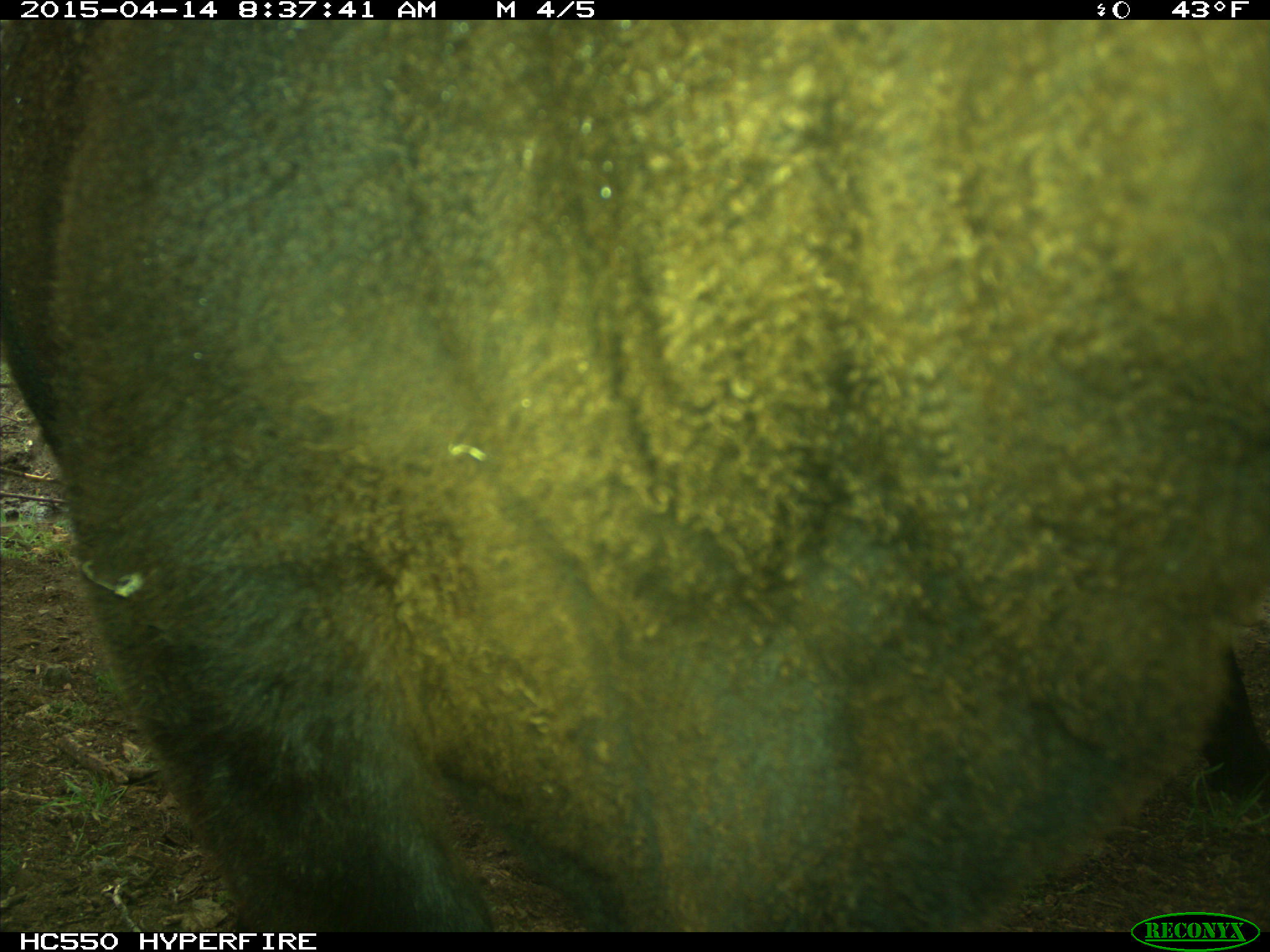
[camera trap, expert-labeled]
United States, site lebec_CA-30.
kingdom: Animalia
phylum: Chordata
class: Mammalia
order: Artiodactyla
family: Bovidae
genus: Bos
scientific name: Bos taurus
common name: domestic cow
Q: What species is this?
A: Bos taurus (domestic cow).